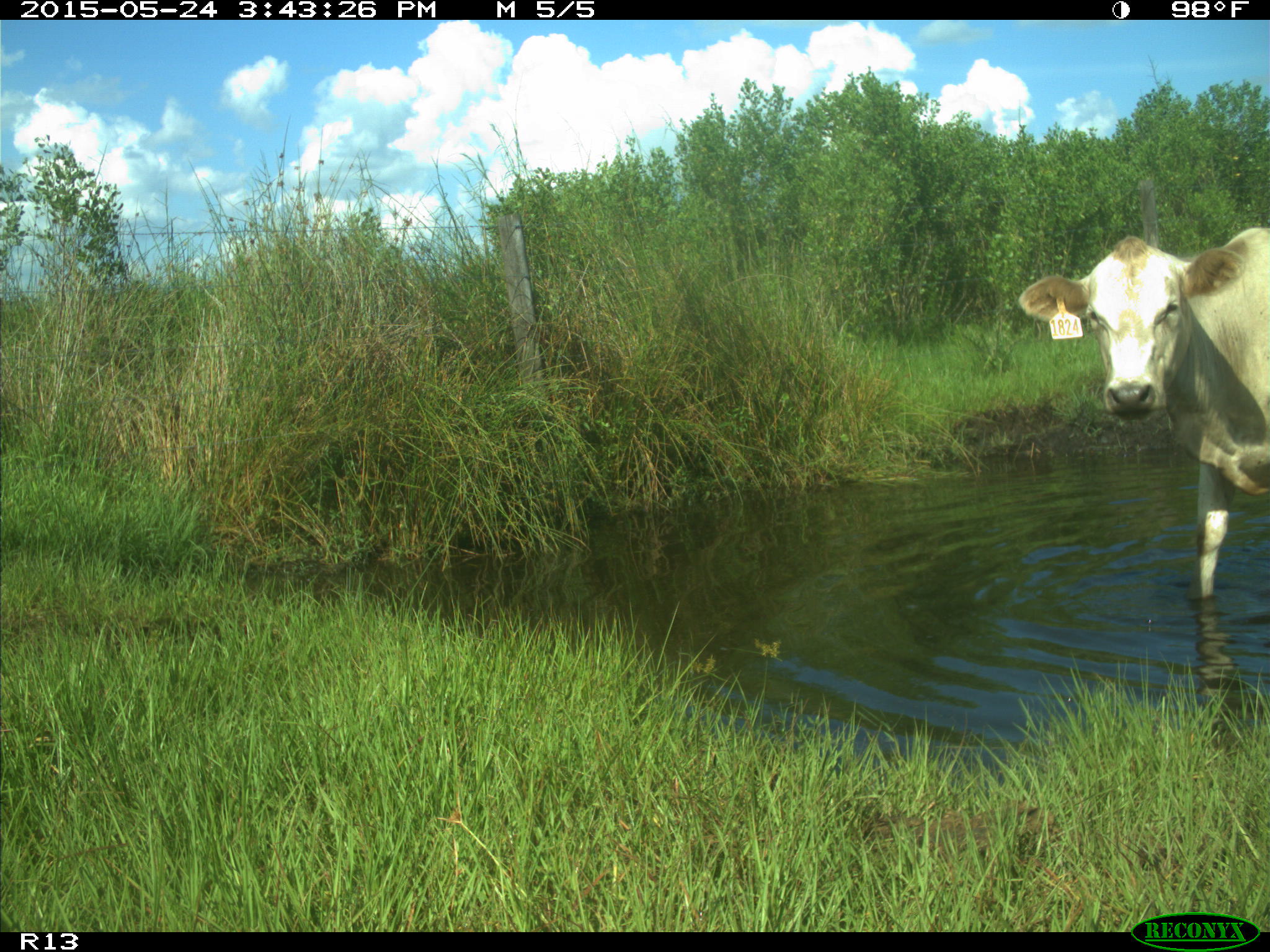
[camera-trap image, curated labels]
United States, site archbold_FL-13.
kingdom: Animalia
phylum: Chordata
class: Mammalia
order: Artiodactyla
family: Bovidae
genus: Bos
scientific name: Bos taurus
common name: domestic cow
Bos taurus (domestic cow).